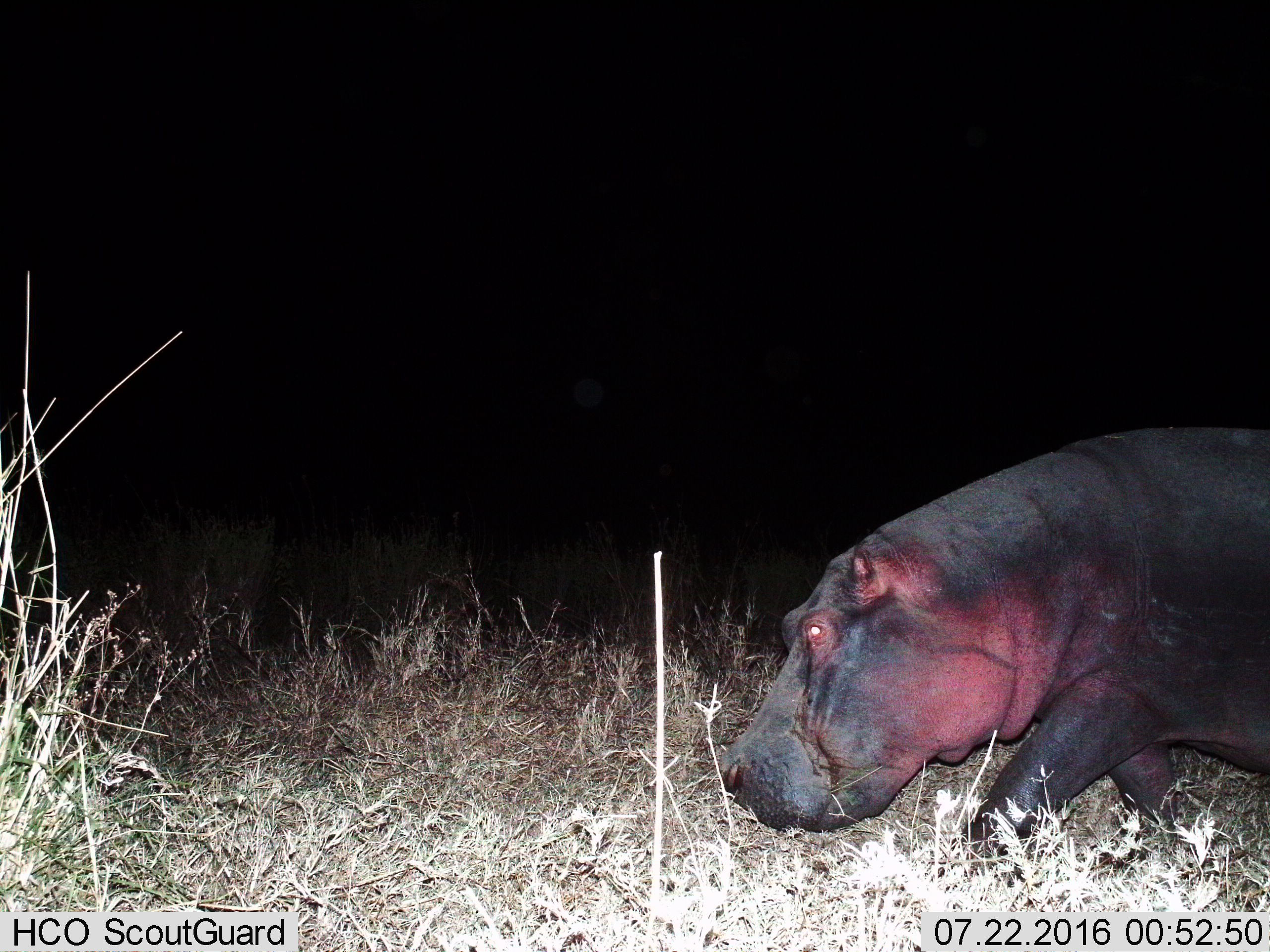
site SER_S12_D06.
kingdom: Animalia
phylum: Chordata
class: Mammalia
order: Artiodactyla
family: Hippopotamidae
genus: Hippopotamus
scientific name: Hippopotamus amphibius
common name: hippopotamus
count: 1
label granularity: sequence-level